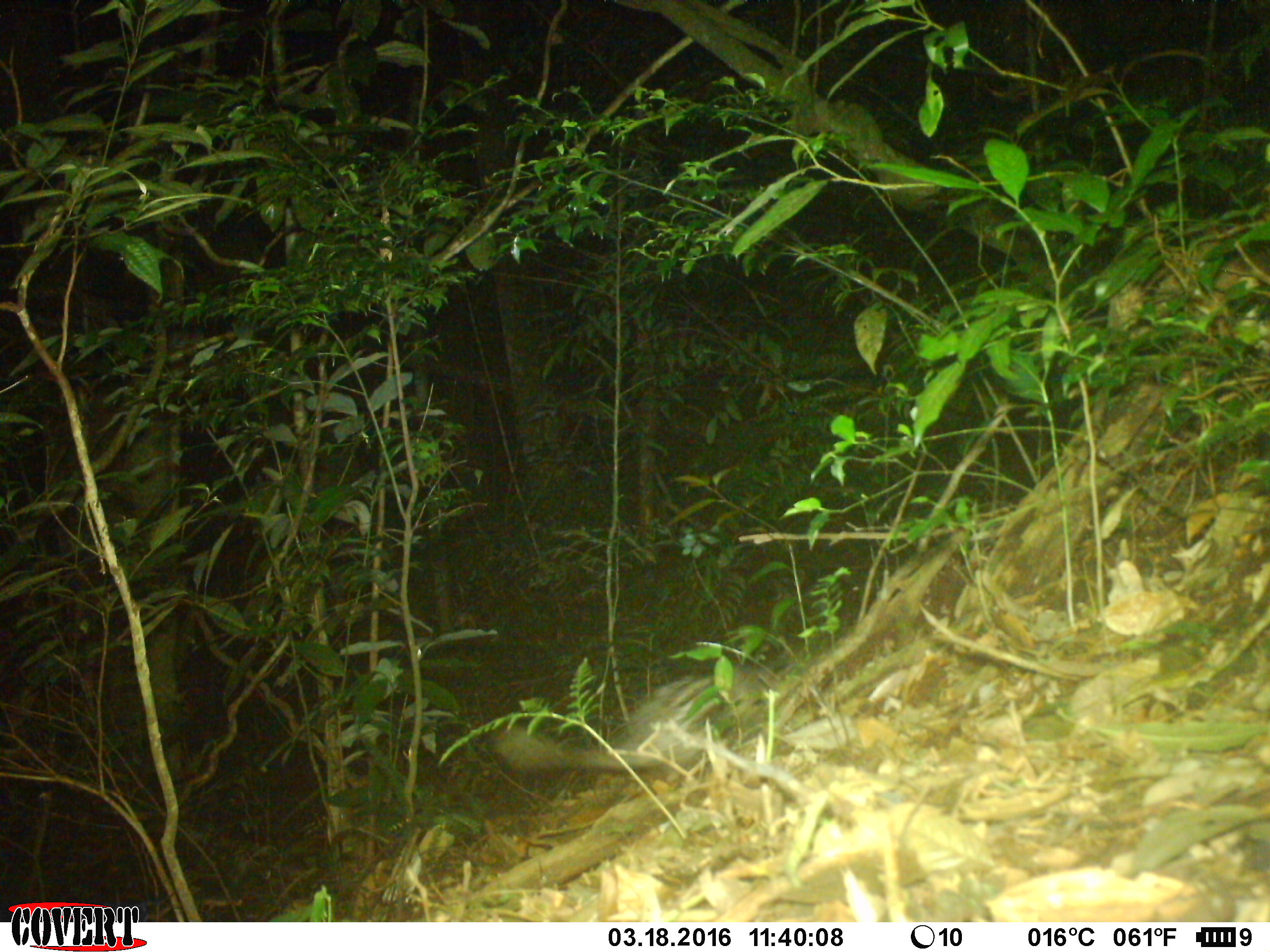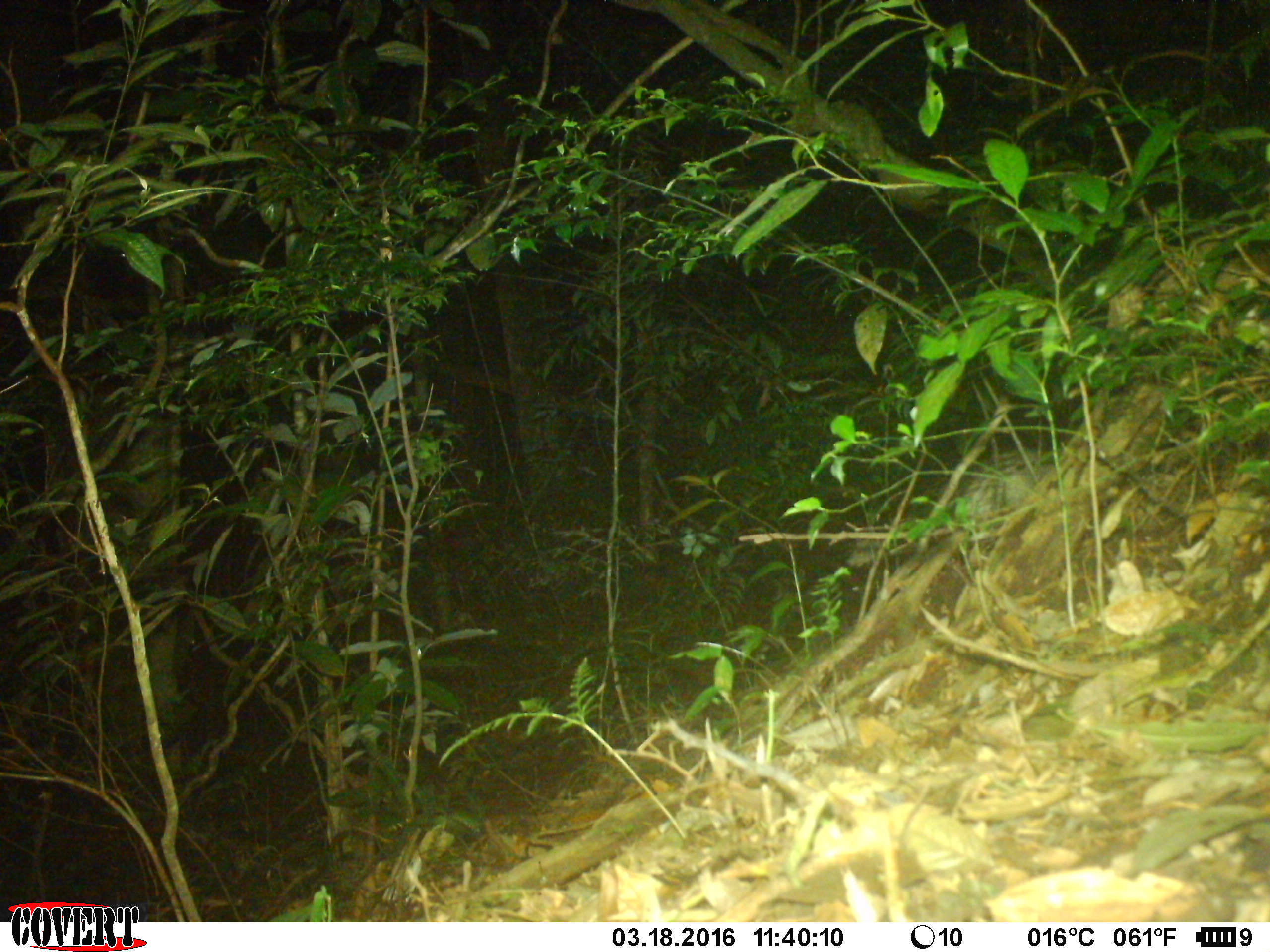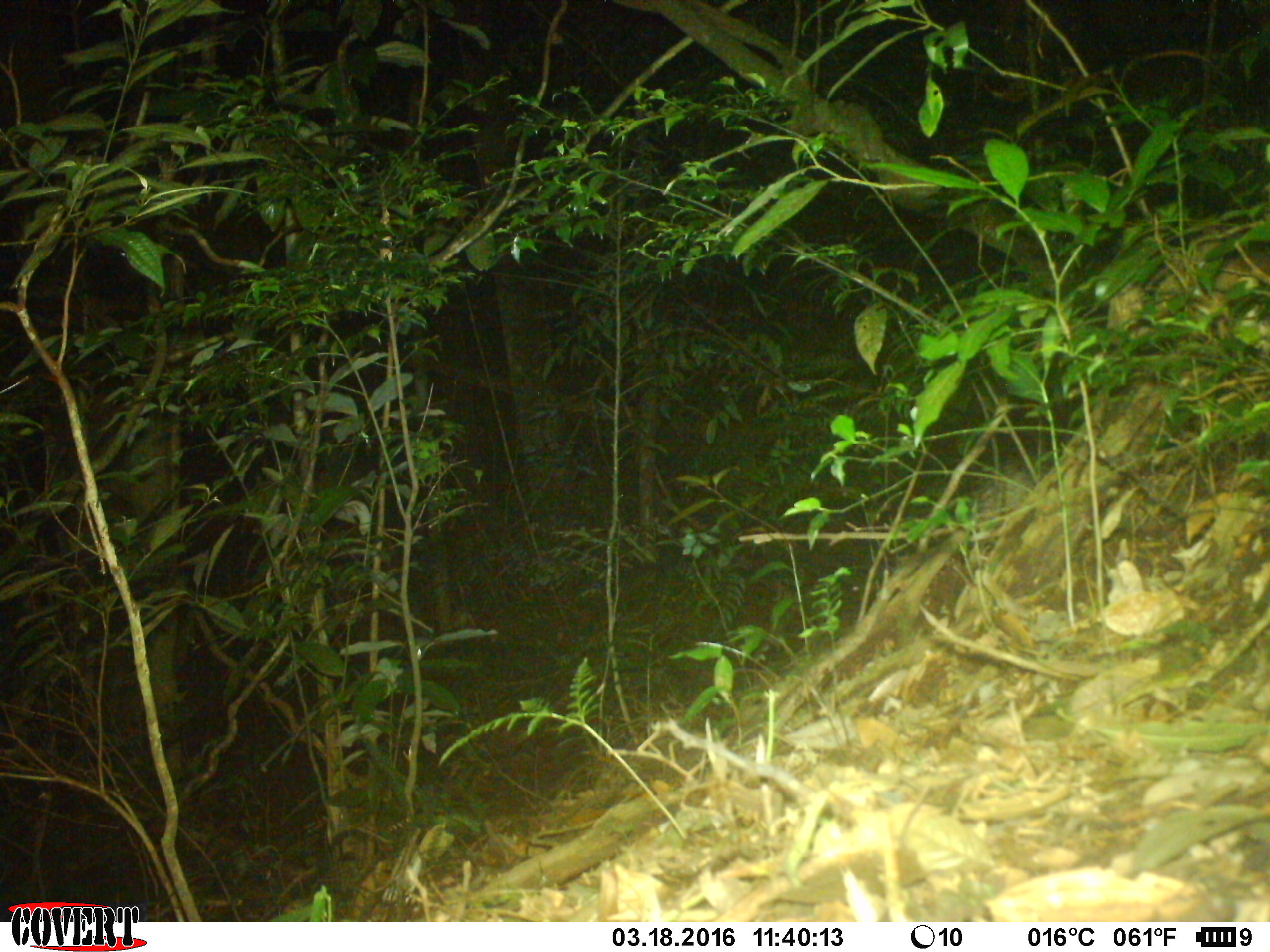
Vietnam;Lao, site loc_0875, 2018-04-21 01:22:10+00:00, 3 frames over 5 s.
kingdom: Animalia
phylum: Chordata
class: Mammalia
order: Rodentia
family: Hystricidae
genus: Atherurus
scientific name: Atherurus macrourus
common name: asiatic brush-tailed porcupine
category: asiatic brush tailed porcupine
Asiatic brush tailed porcupine (asiatic brush-tailed porcupine) (Atherurus macrourus). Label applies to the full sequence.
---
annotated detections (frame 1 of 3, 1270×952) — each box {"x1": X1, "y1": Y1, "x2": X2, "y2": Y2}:
asiatic brush tailed porcupine: {"x1": 489, "y1": 654, "x2": 796, "y2": 783}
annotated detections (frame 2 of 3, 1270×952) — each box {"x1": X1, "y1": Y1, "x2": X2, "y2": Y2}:
asiatic brush tailed porcupine: {"x1": 846, "y1": 446, "x2": 1062, "y2": 567}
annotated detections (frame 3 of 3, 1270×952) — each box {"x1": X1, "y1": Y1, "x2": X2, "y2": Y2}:
asiatic brush tailed porcupine: {"x1": 968, "y1": 457, "x2": 1053, "y2": 524}